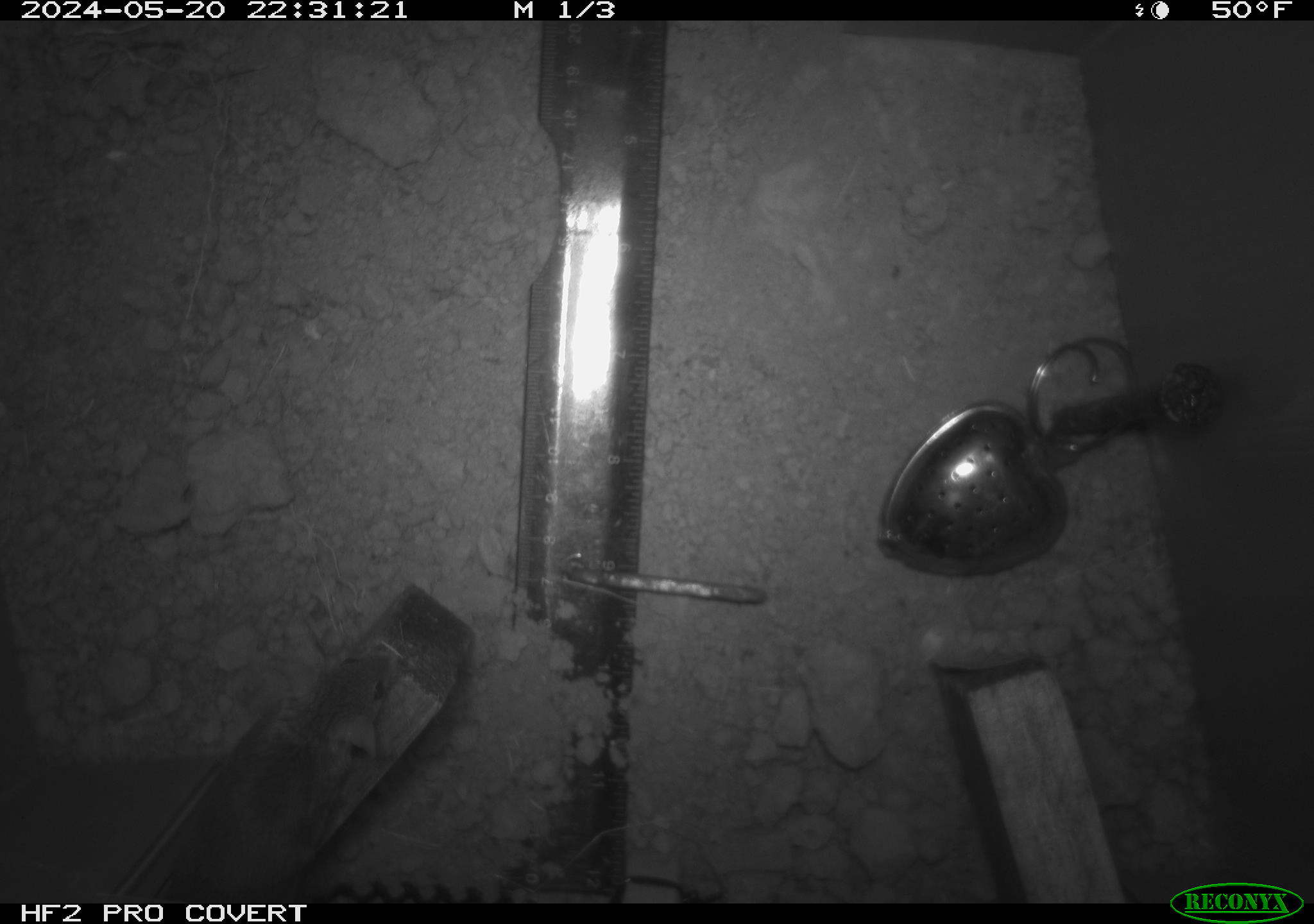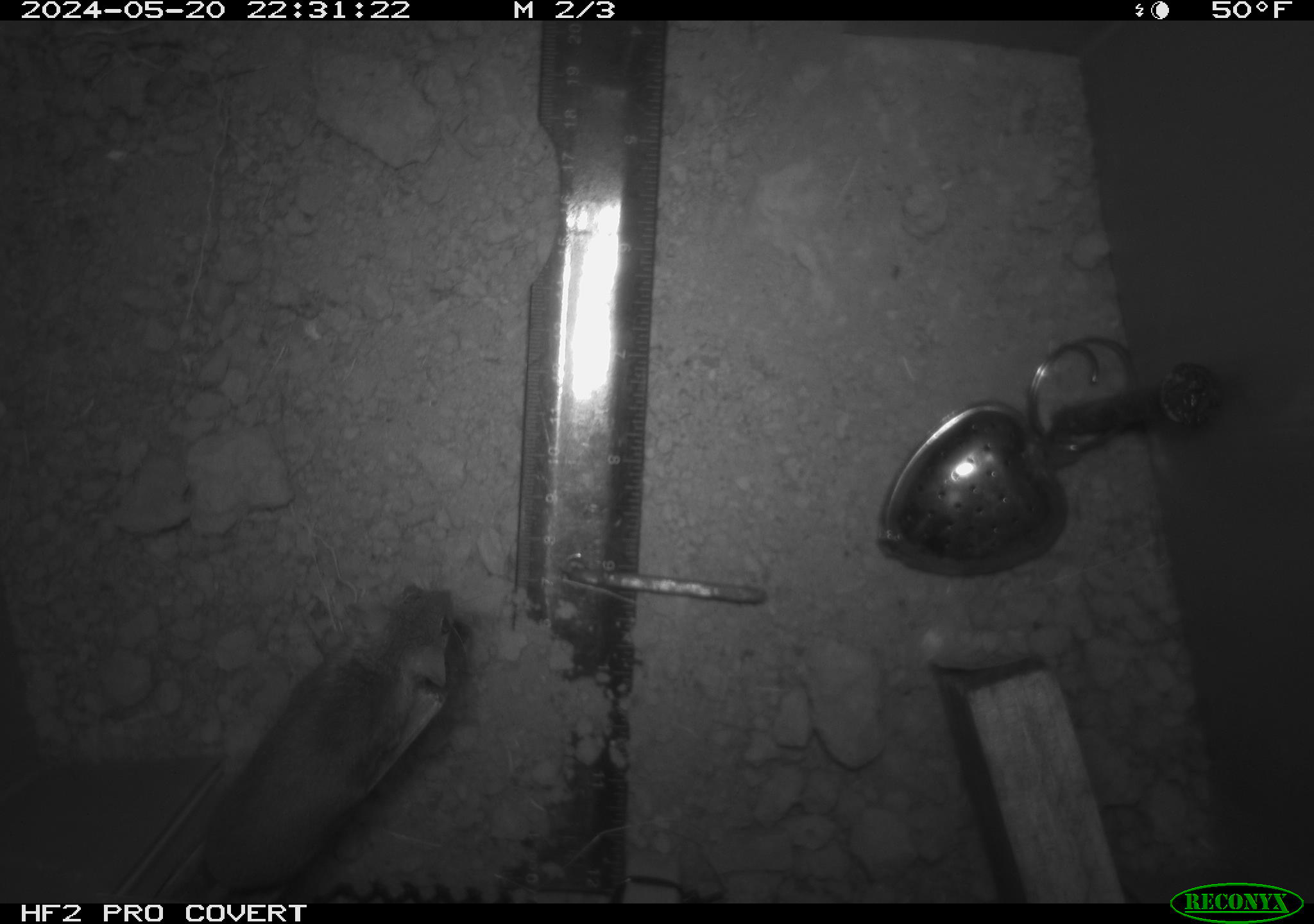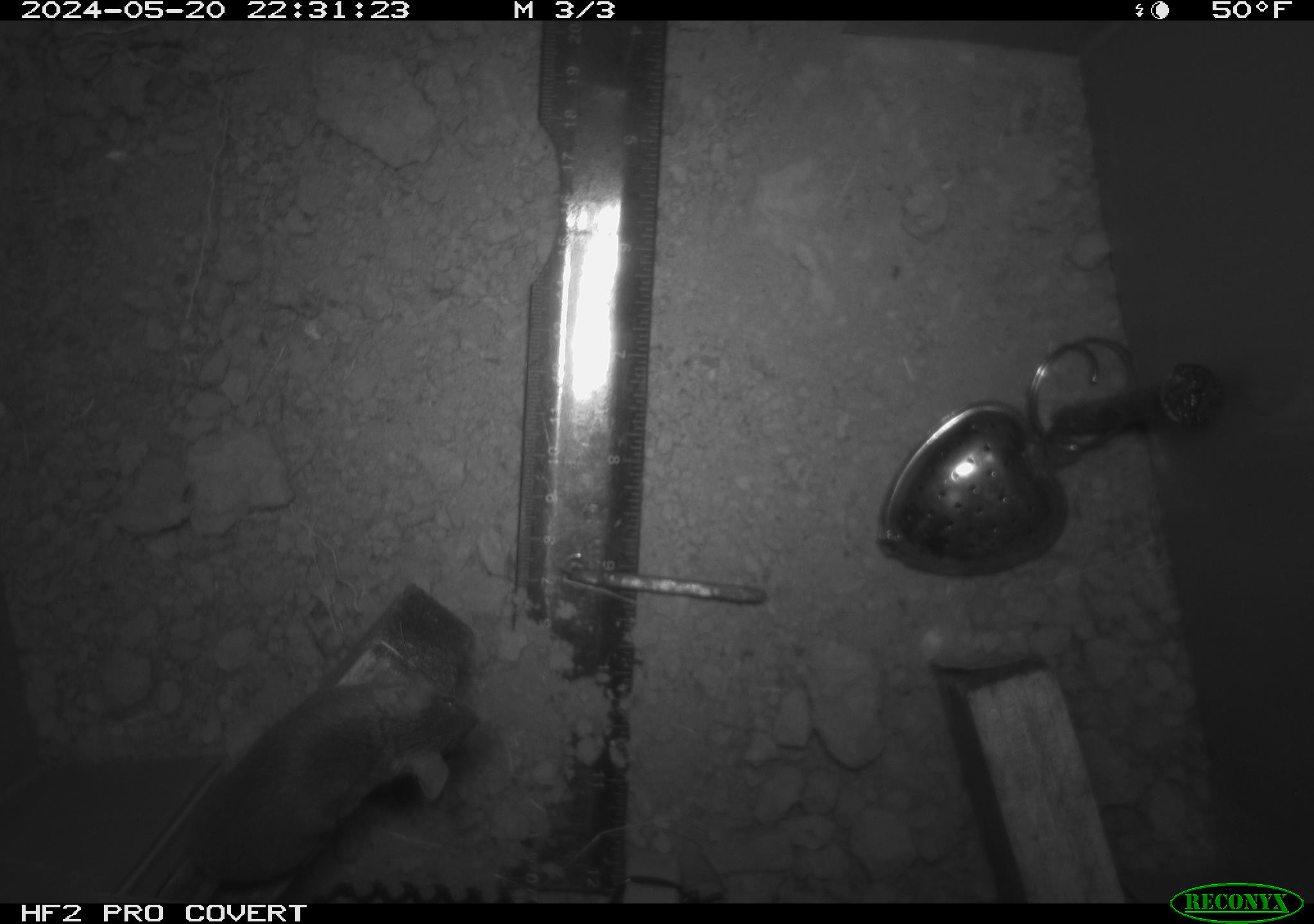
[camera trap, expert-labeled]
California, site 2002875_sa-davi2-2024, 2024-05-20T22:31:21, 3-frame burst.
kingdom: Animalia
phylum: Chordata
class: Mammalia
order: Rodentia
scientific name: Rodentia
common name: mouse species